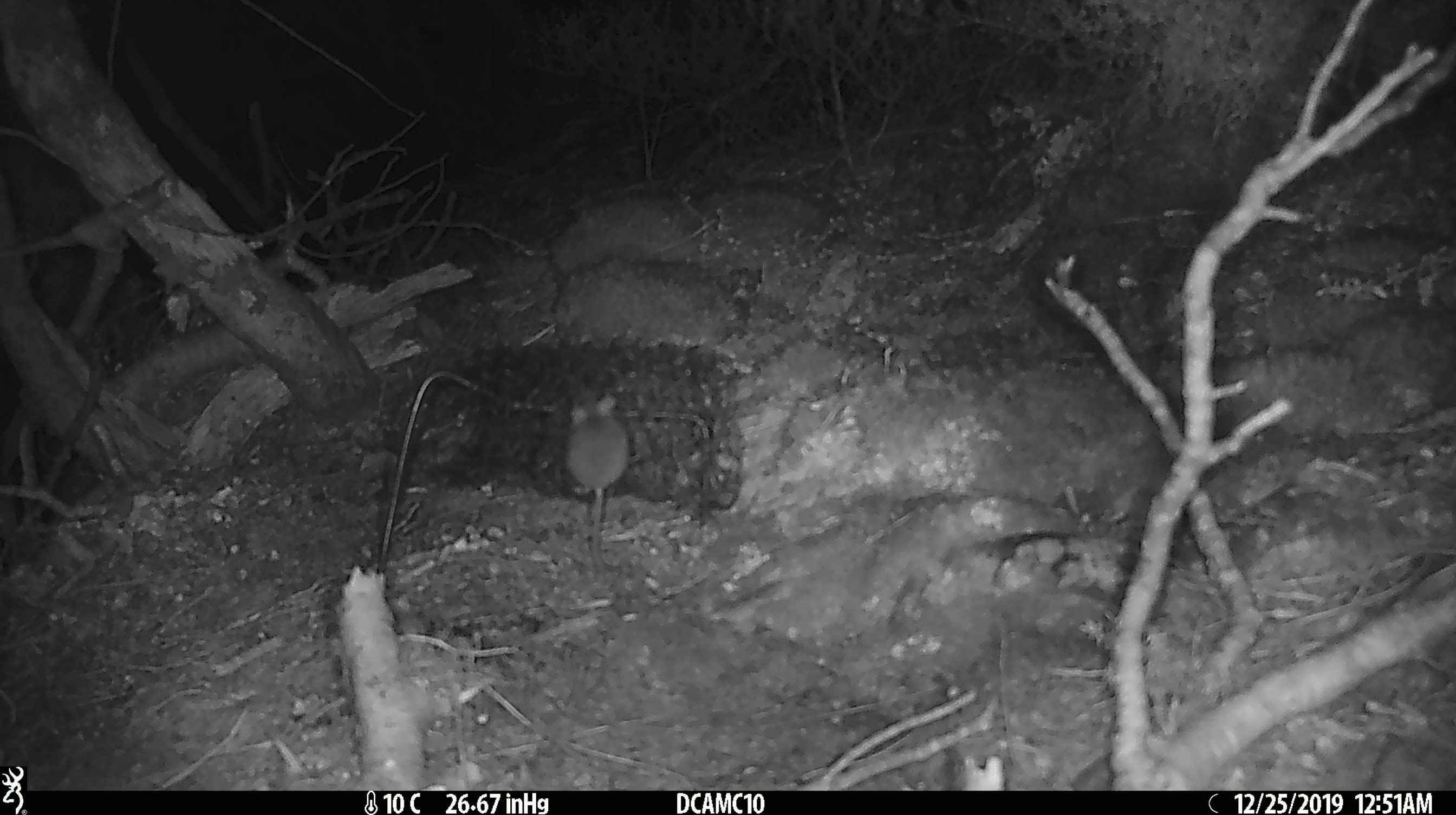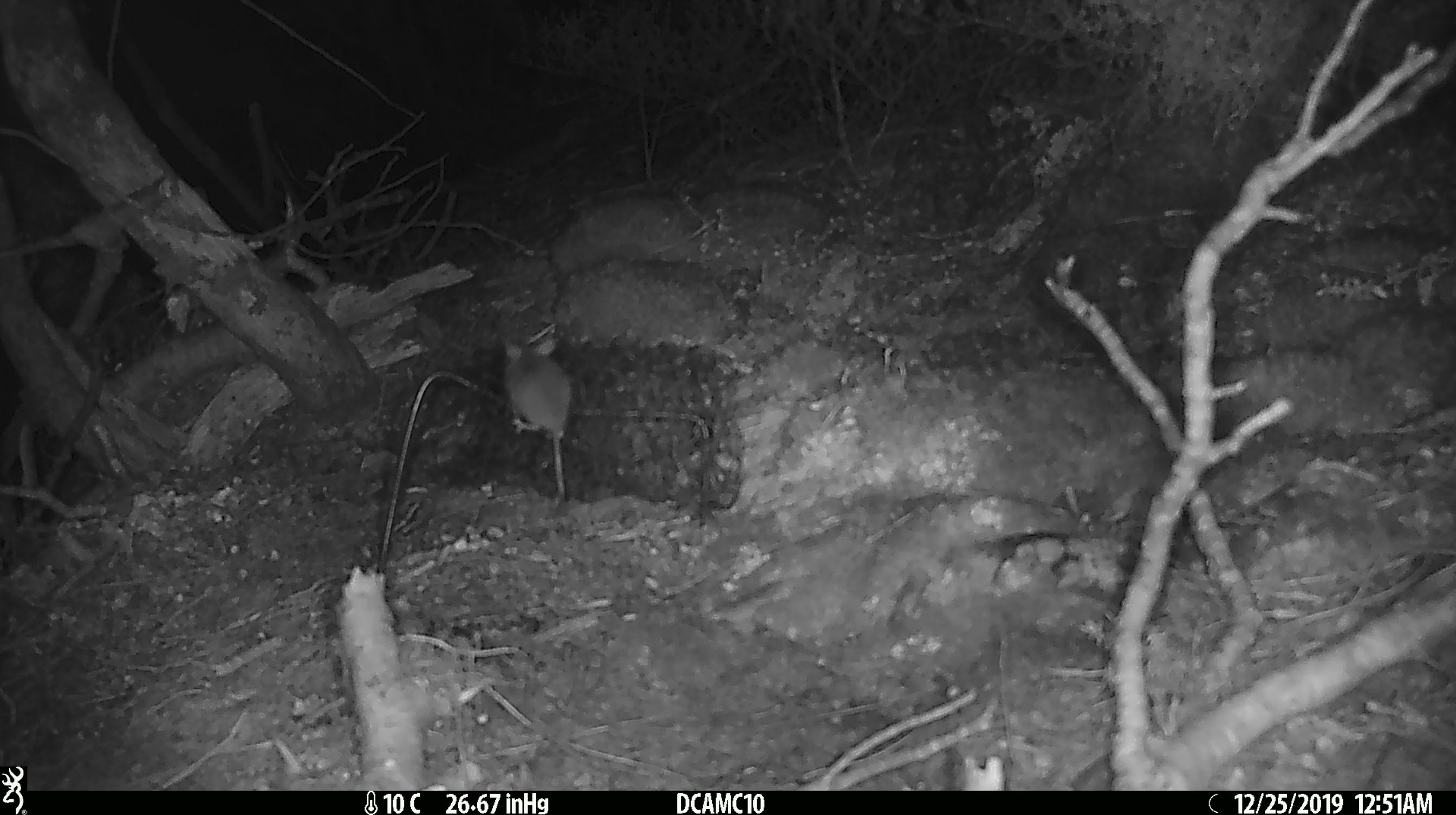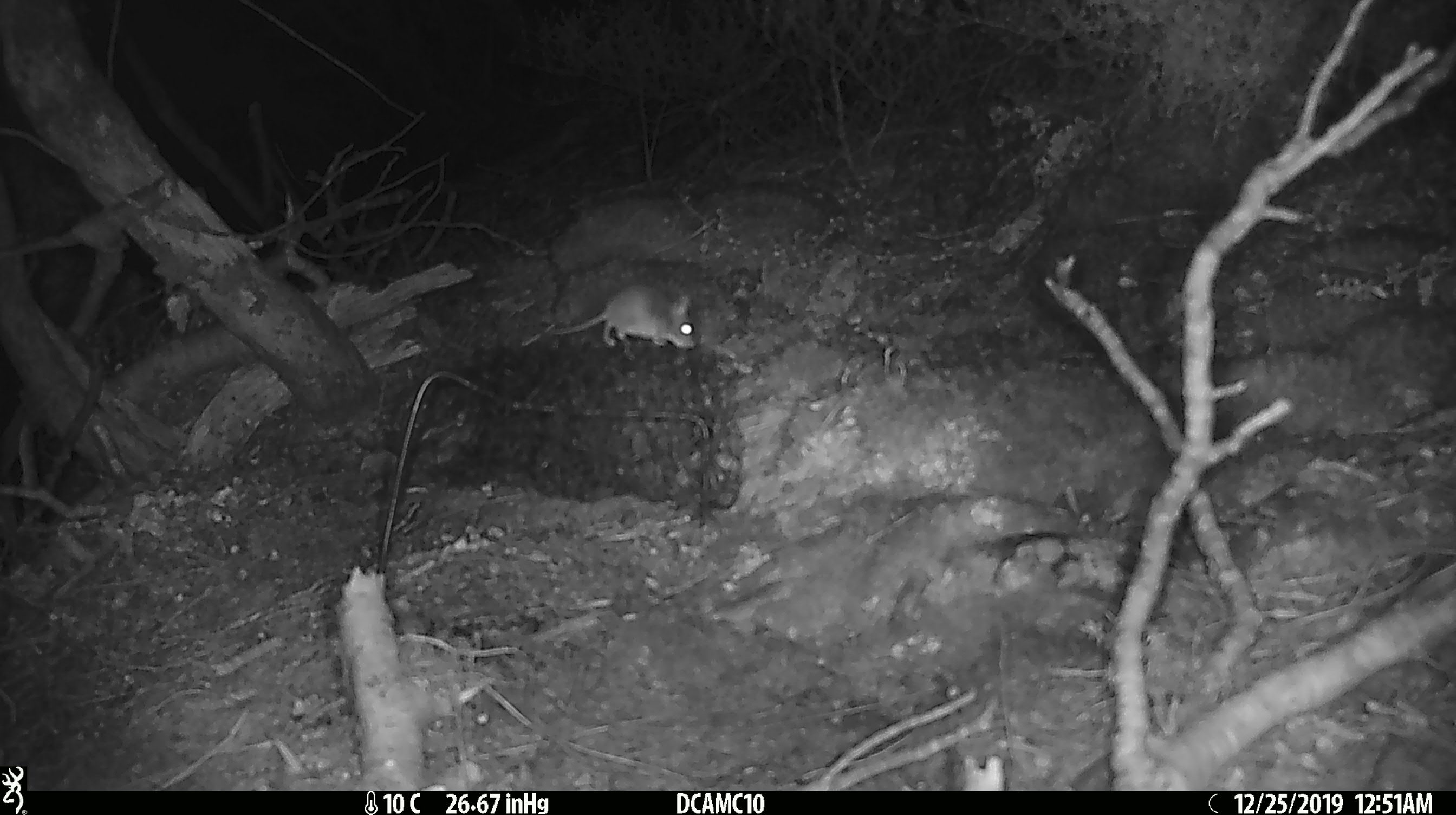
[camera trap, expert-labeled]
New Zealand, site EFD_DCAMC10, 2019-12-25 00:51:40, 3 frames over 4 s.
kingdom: Animalia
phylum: Chordata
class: Mammalia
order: Rodentia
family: Muridae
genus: Mus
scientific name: Mus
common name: mouse